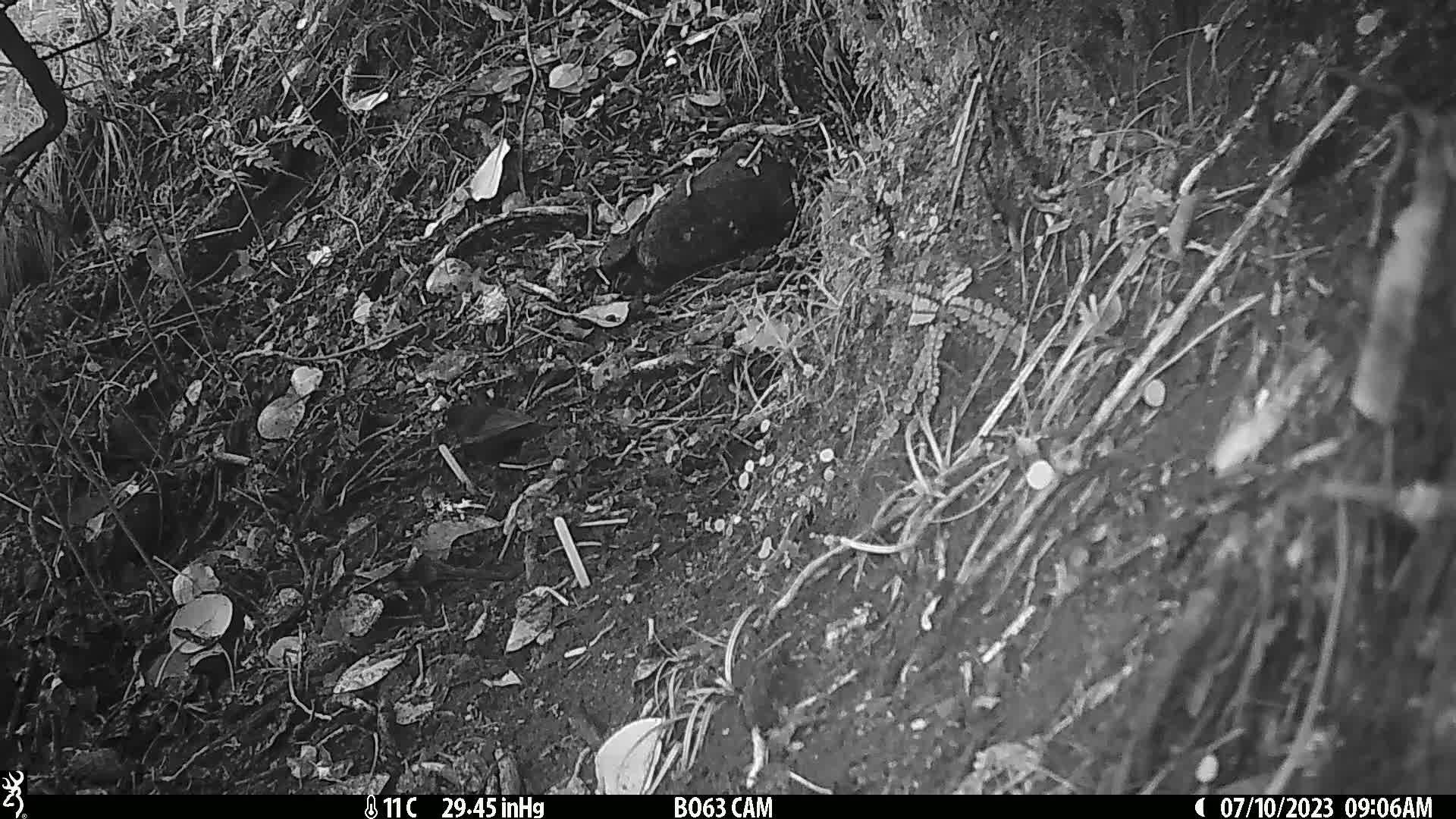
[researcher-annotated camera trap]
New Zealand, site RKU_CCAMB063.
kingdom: Animalia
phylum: Chordata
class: Aves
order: Passeriformes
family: Turdidae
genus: Turdus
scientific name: Turdus merula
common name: eurasian blackbird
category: blackbird